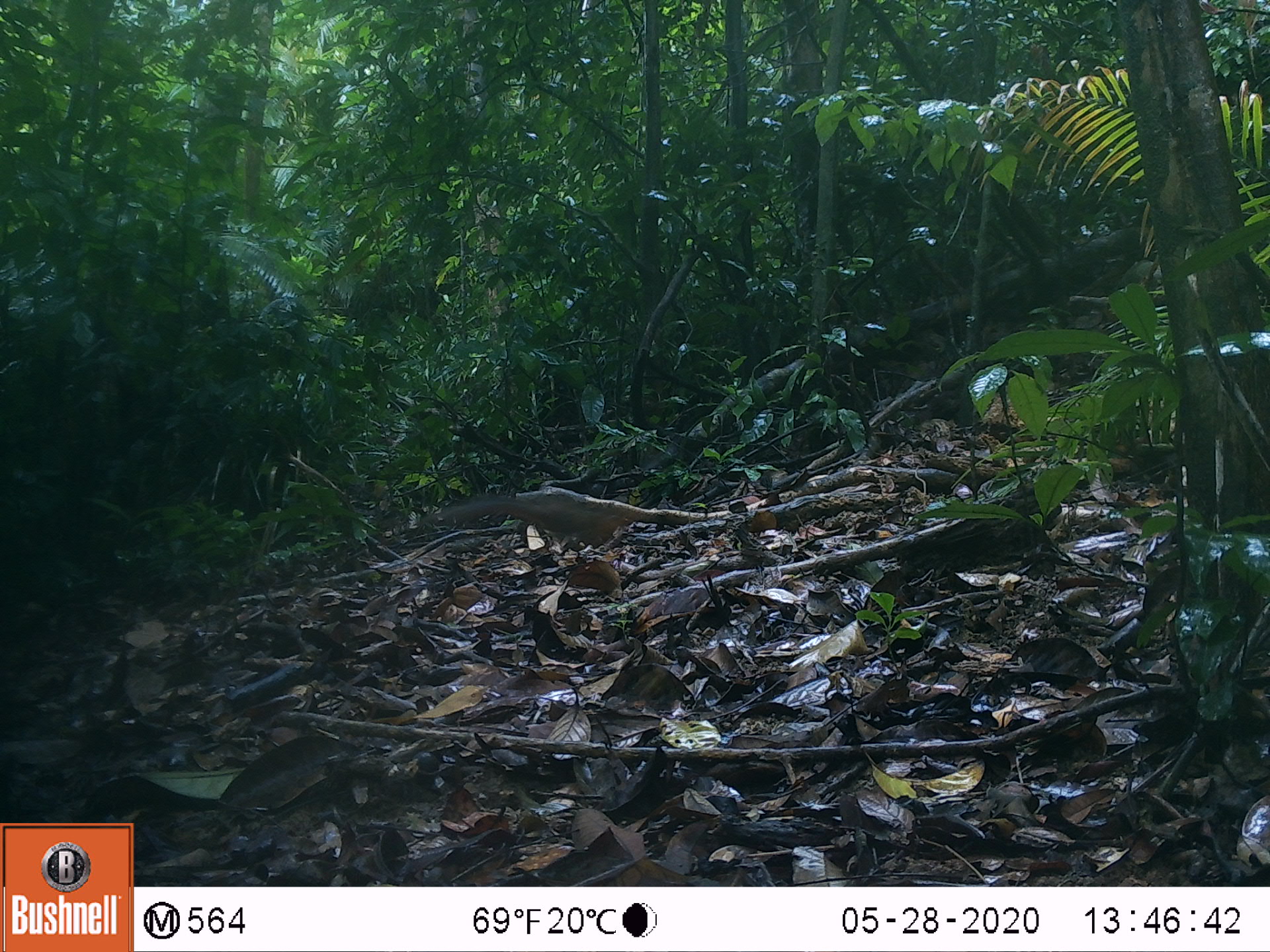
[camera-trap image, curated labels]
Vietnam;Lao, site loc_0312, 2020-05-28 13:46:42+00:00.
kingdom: Animalia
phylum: Chordata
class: Mammalia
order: Rodentia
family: Sciuridae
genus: Dremomys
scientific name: Dremomys rufigenis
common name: red-cheeked squirrel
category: red cheeked squirrel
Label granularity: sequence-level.